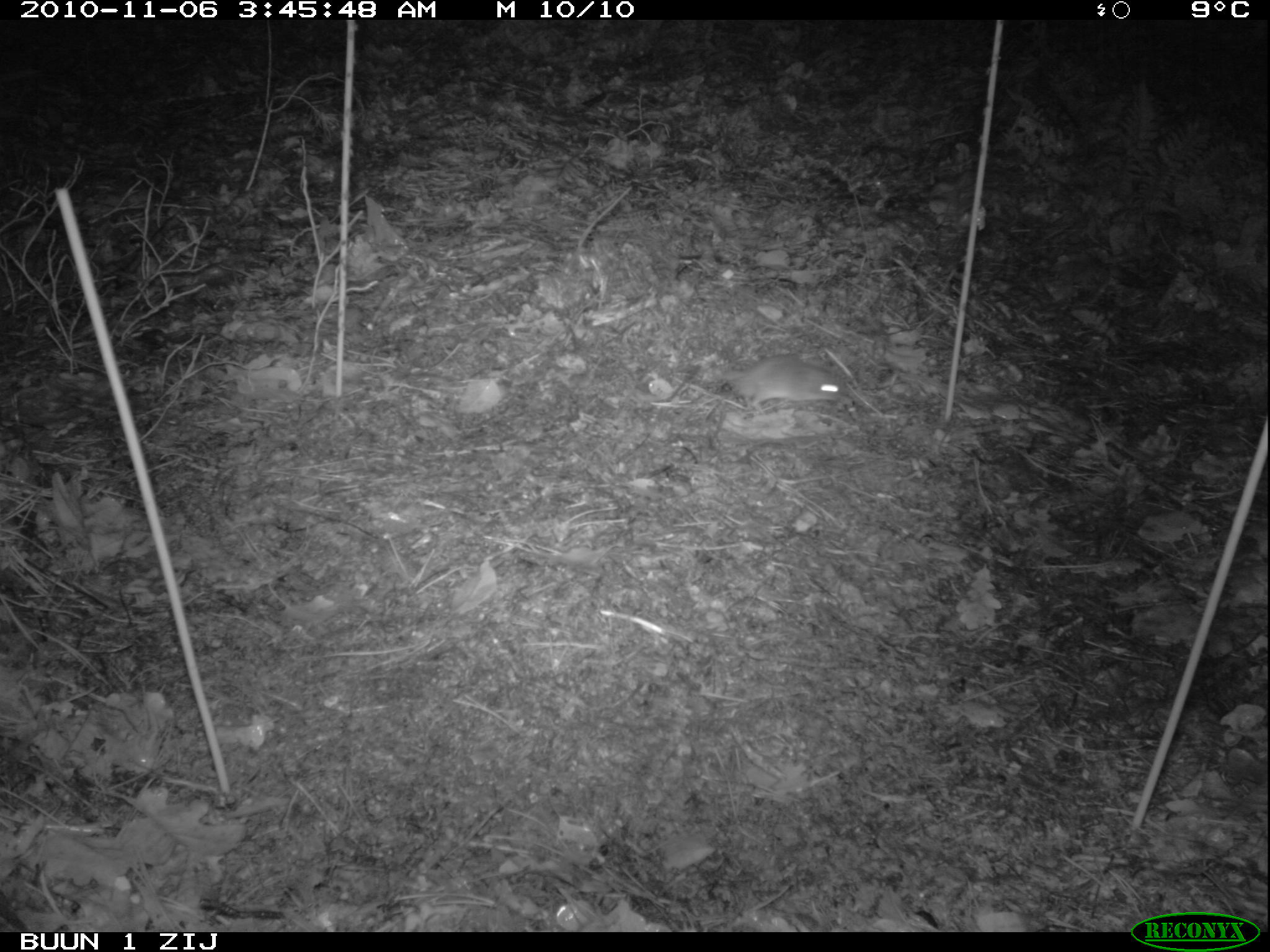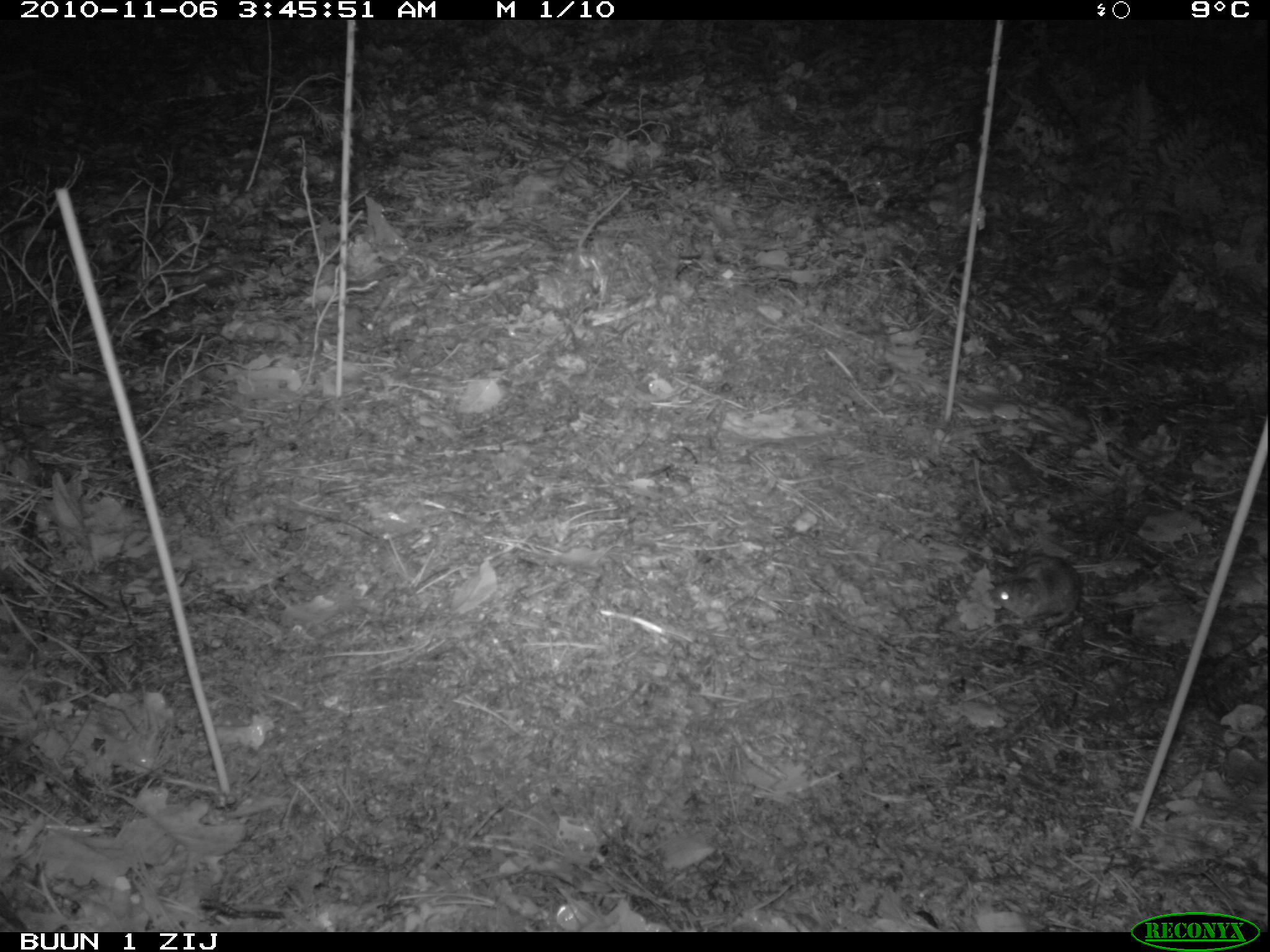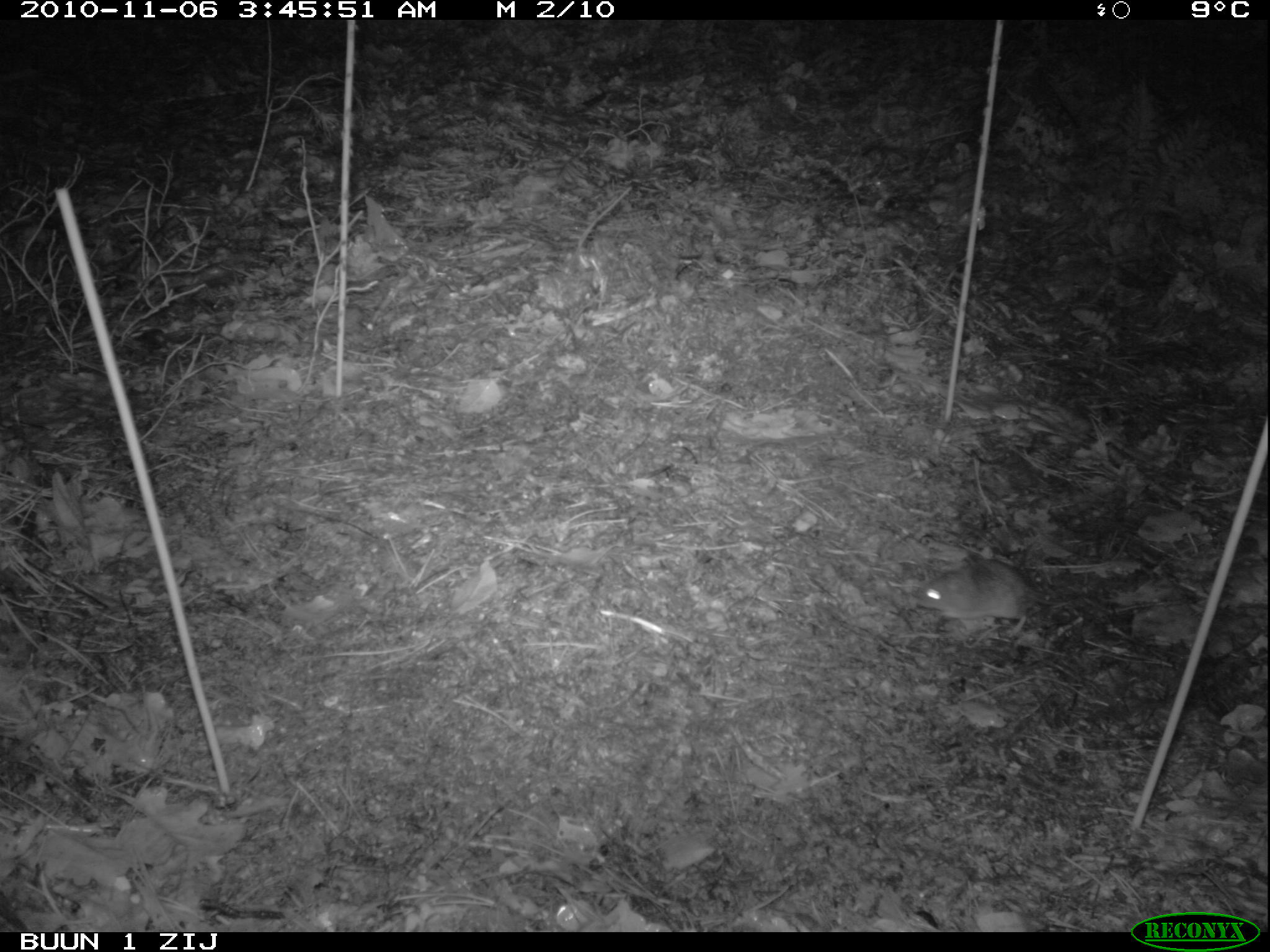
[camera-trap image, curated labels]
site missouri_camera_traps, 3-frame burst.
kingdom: Animalia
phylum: Chordata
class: Mammalia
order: Rodentia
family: Muridae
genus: Apodemus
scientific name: Apodemus sylvaticus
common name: wood mouse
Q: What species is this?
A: Wood mouse (Apodemus sylvaticus).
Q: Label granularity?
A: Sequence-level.